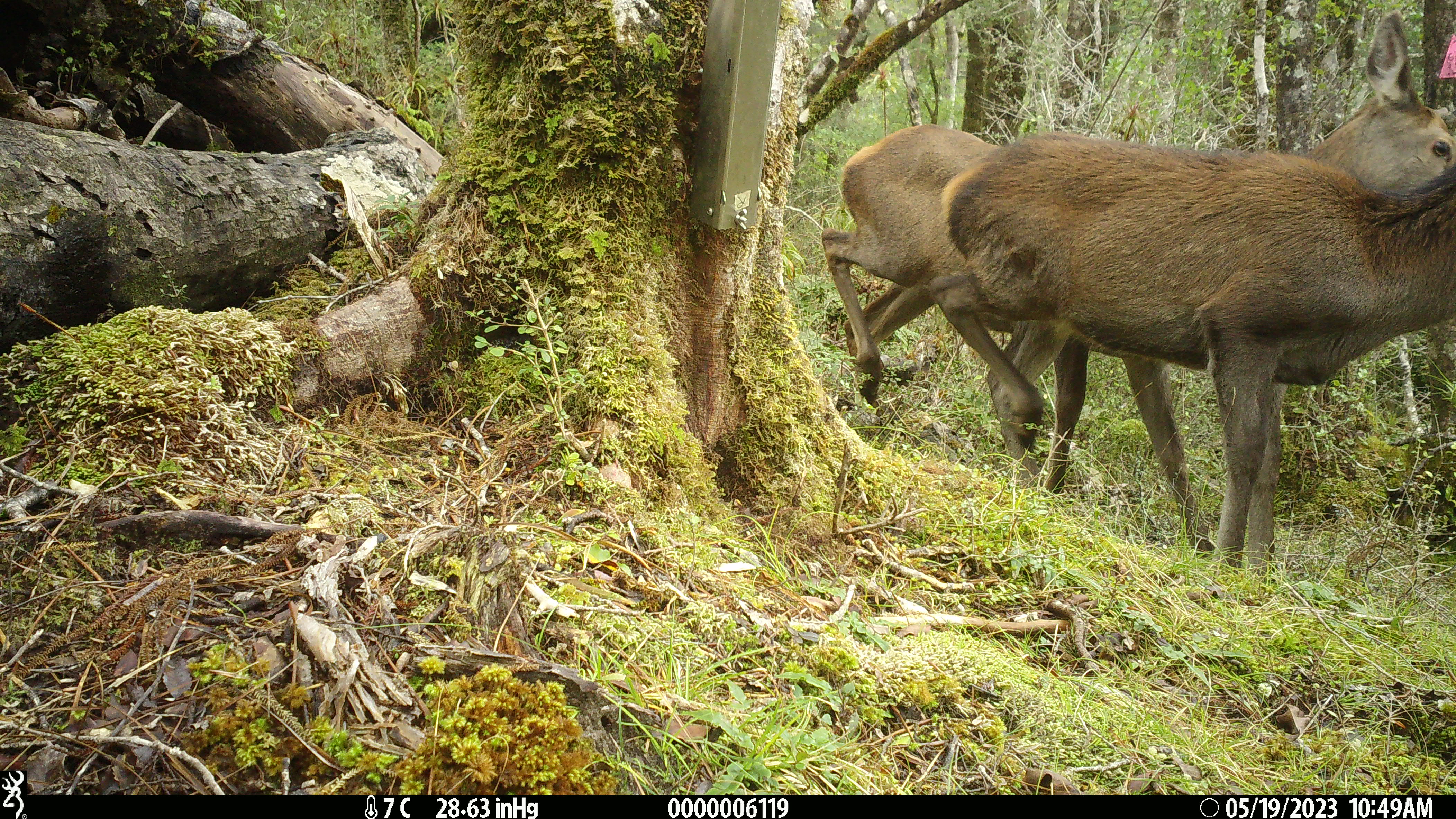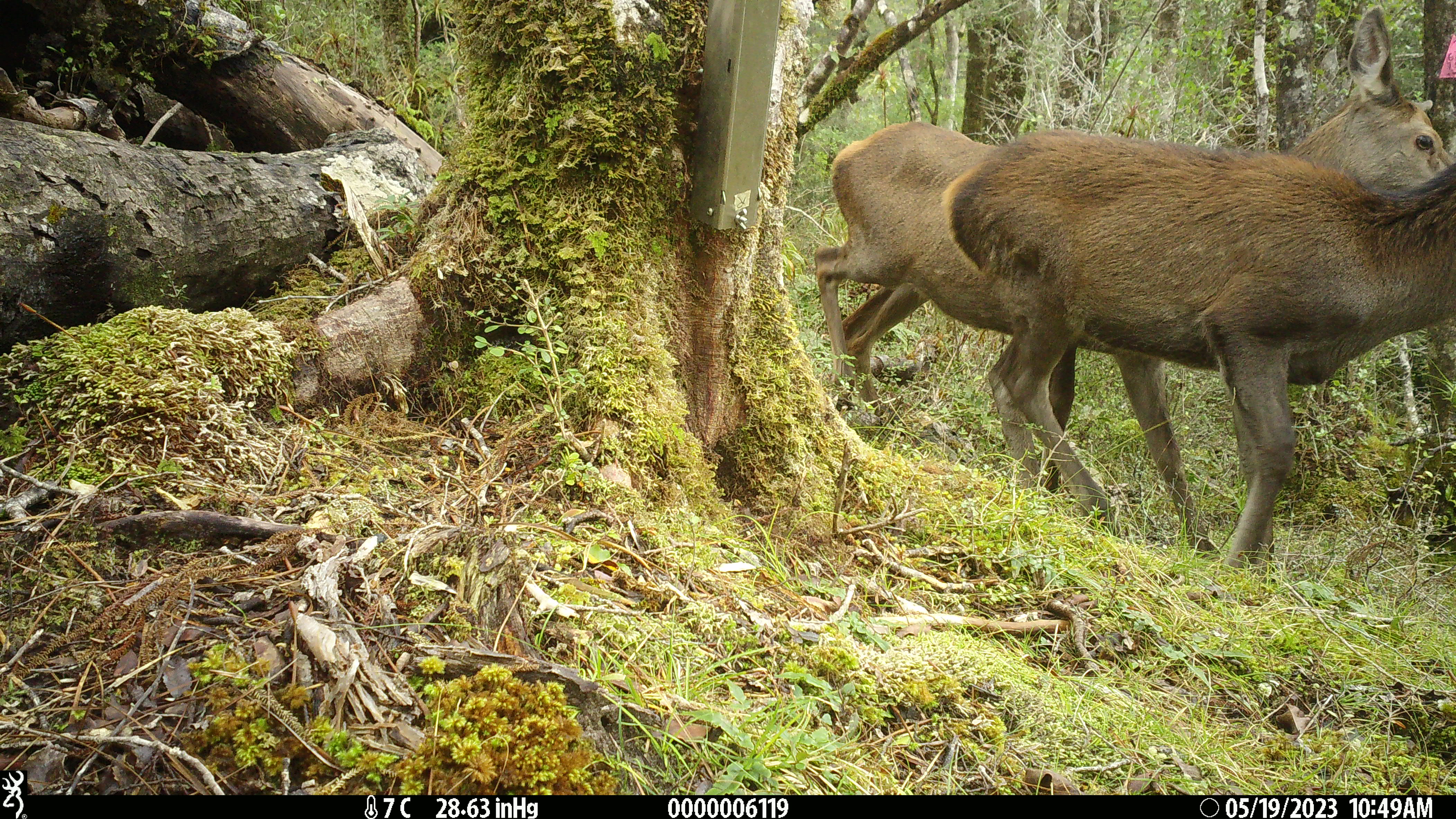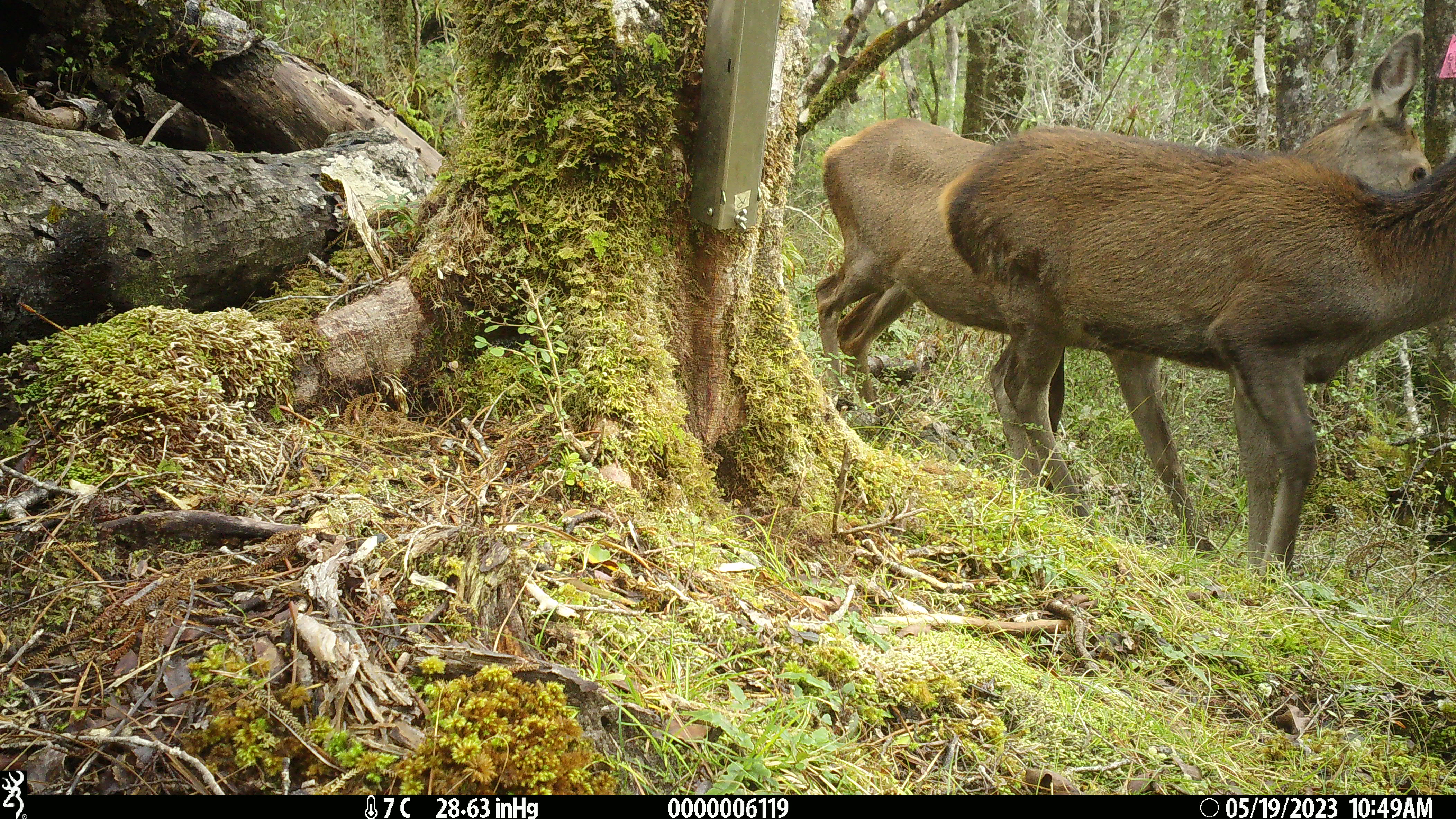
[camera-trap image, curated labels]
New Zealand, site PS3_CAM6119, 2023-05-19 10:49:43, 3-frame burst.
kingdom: Animalia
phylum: Chordata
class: Mammalia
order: Artiodactyla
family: Cervidae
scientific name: Cervidae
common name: deer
Deer (Cervidae).